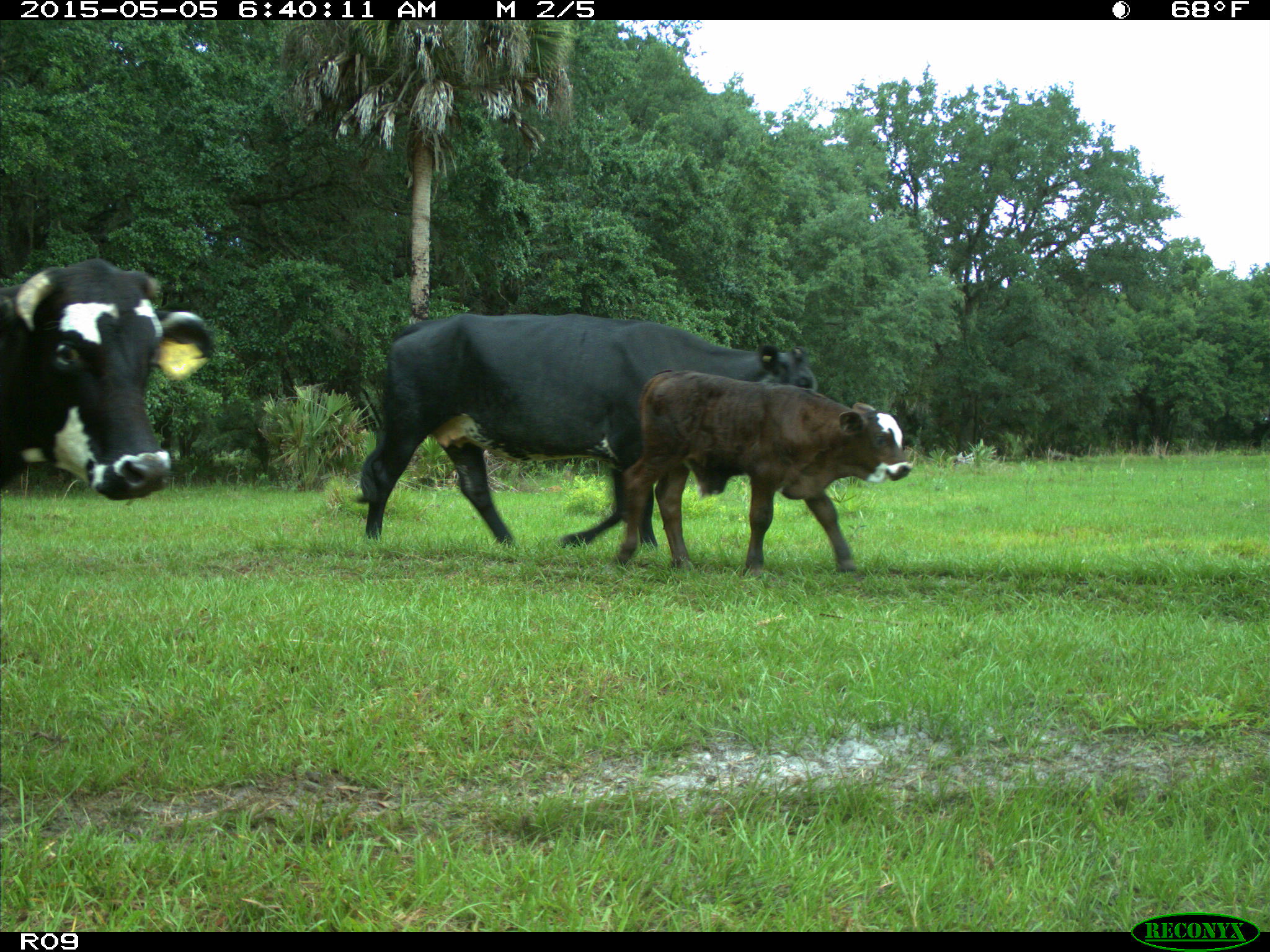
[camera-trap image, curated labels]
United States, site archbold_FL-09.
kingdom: Animalia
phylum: Chordata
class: Mammalia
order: Artiodactyla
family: Bovidae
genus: Bos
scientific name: Bos taurus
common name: domestic cow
Bos taurus (domestic cow).